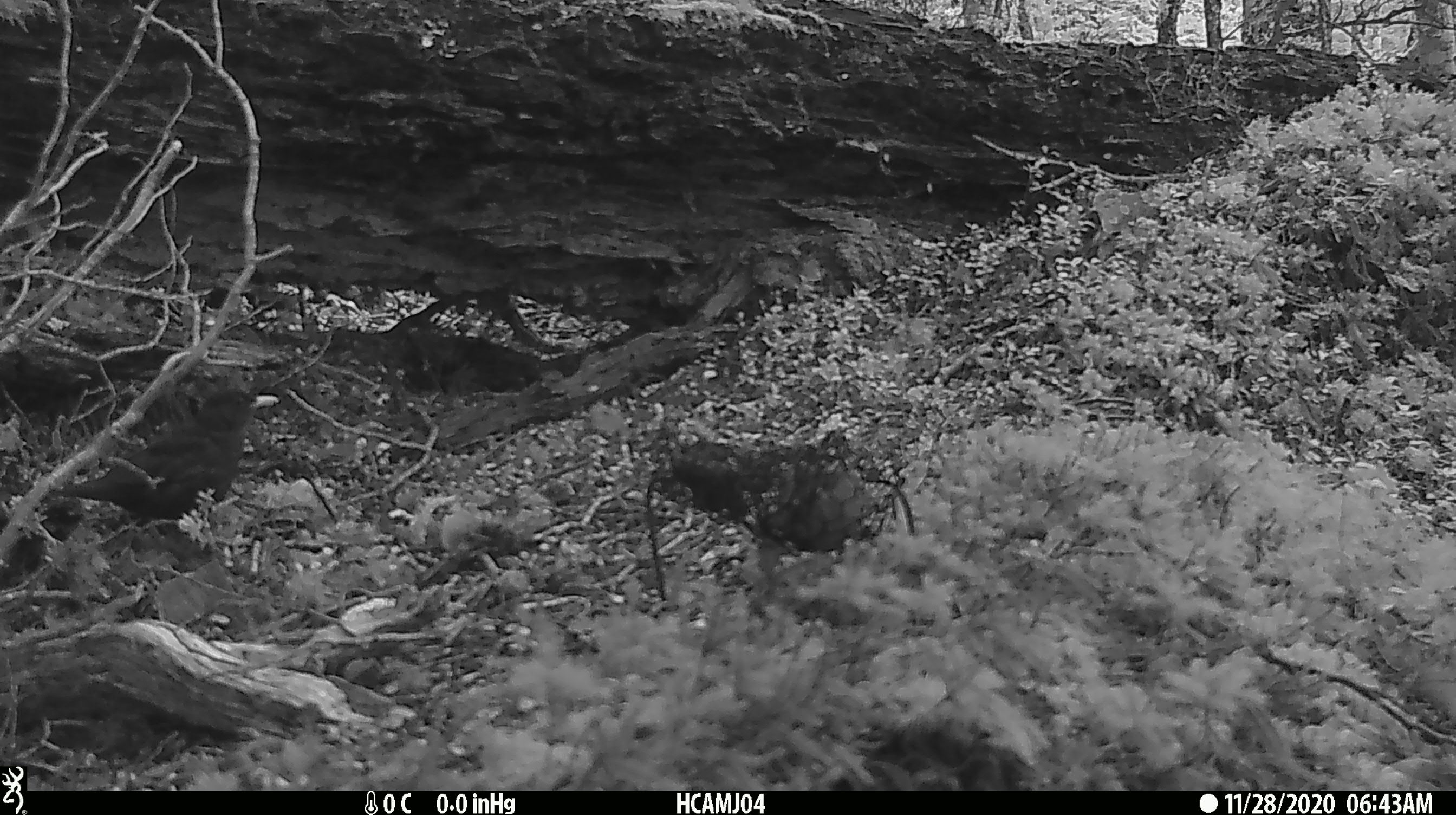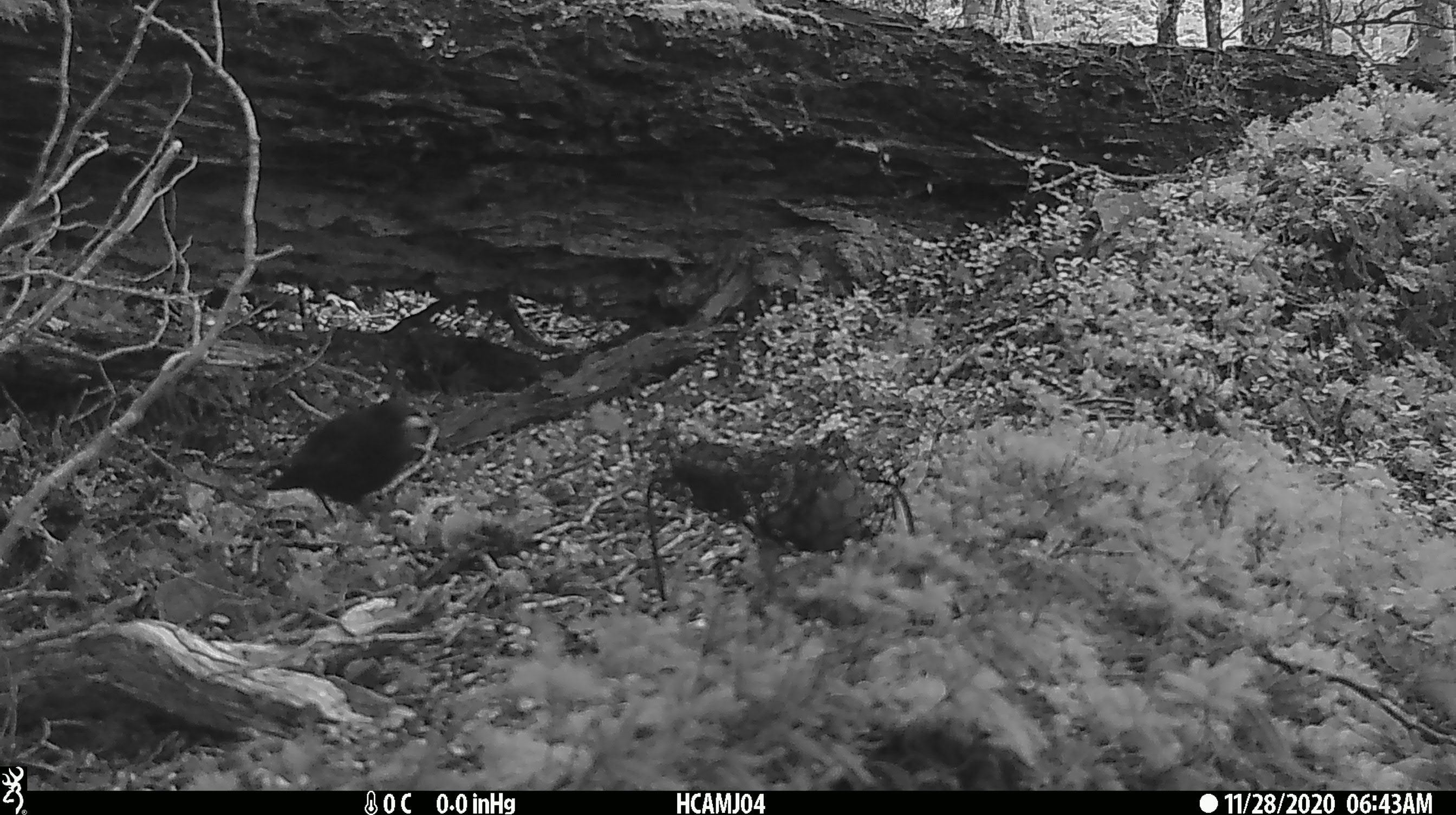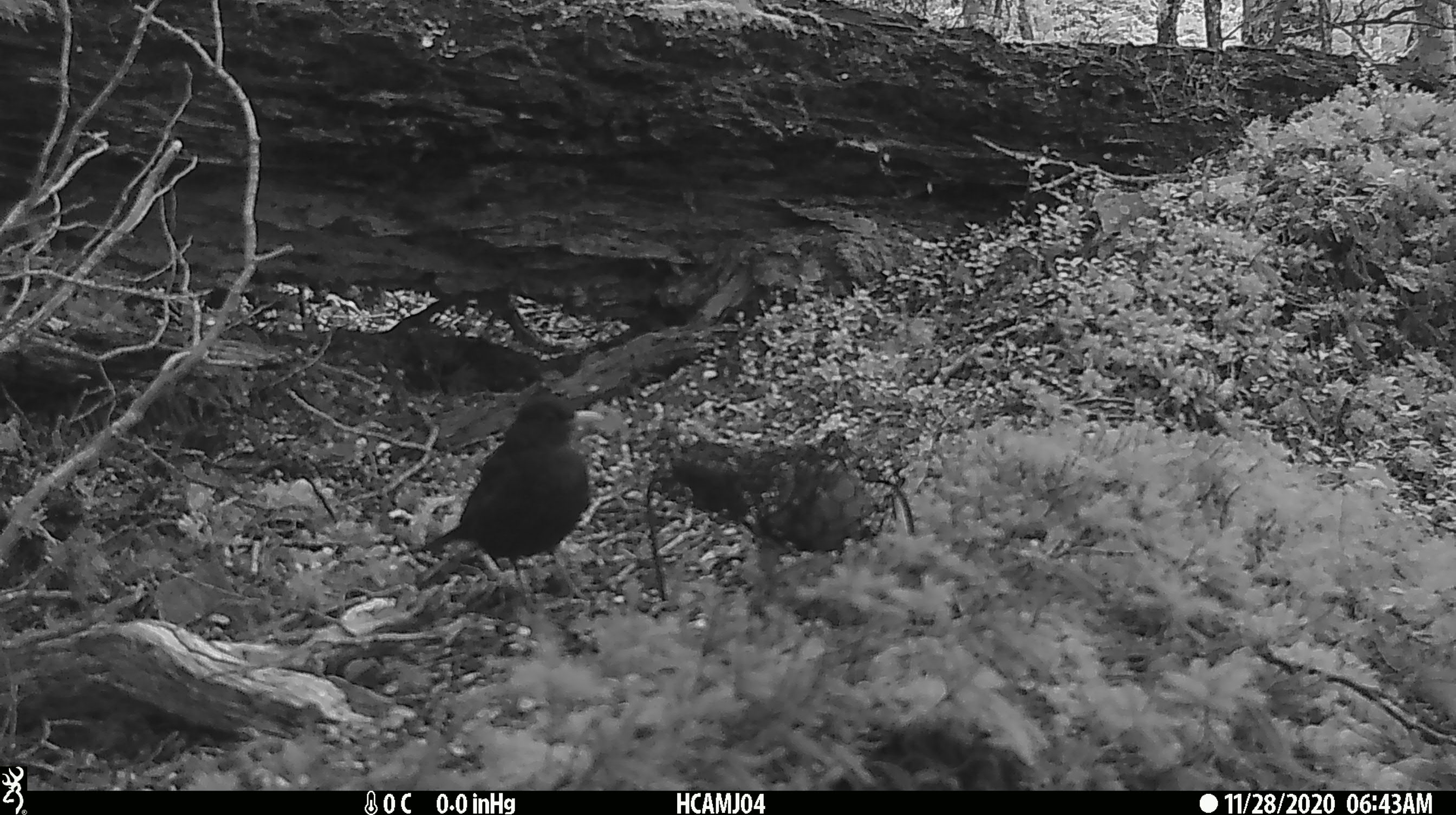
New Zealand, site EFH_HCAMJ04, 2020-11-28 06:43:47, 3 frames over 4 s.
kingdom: Animalia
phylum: Chordata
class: Aves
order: Passeriformes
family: Turdidae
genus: Turdus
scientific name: Turdus merula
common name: eurasian blackbird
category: blackbird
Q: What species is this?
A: Blackbird (eurasian blackbird) (Turdus merula).